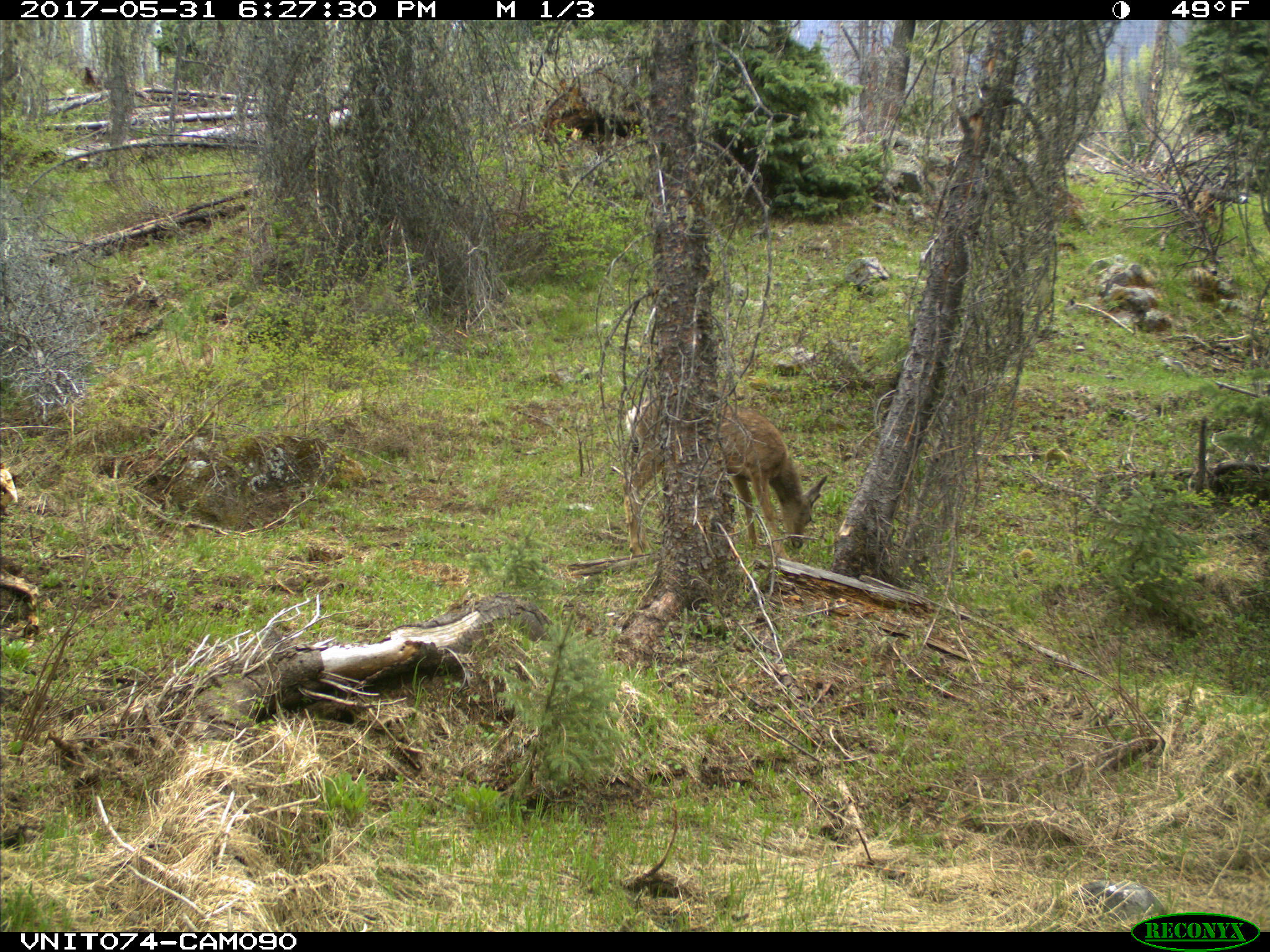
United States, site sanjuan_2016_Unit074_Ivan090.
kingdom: Animalia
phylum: Chordata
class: Mammalia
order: Artiodactyla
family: Cervidae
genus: Odocoileus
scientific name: Odocoileus hemionus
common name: mule deer